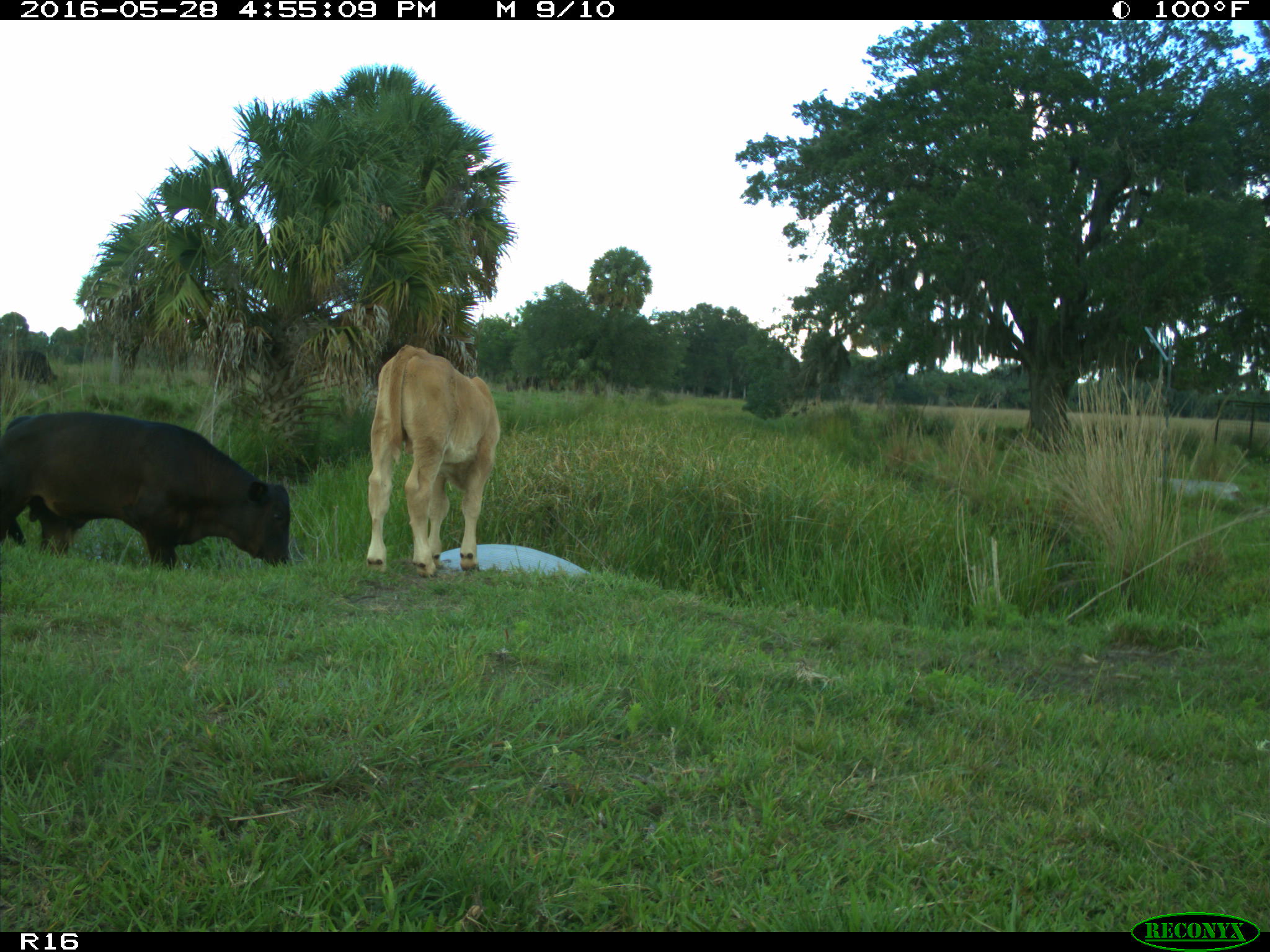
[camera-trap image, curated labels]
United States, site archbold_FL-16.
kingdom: Animalia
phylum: Chordata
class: Mammalia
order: Artiodactyla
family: Bovidae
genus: Bos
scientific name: Bos taurus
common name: domestic cow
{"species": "Bos taurus (domestic cow)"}